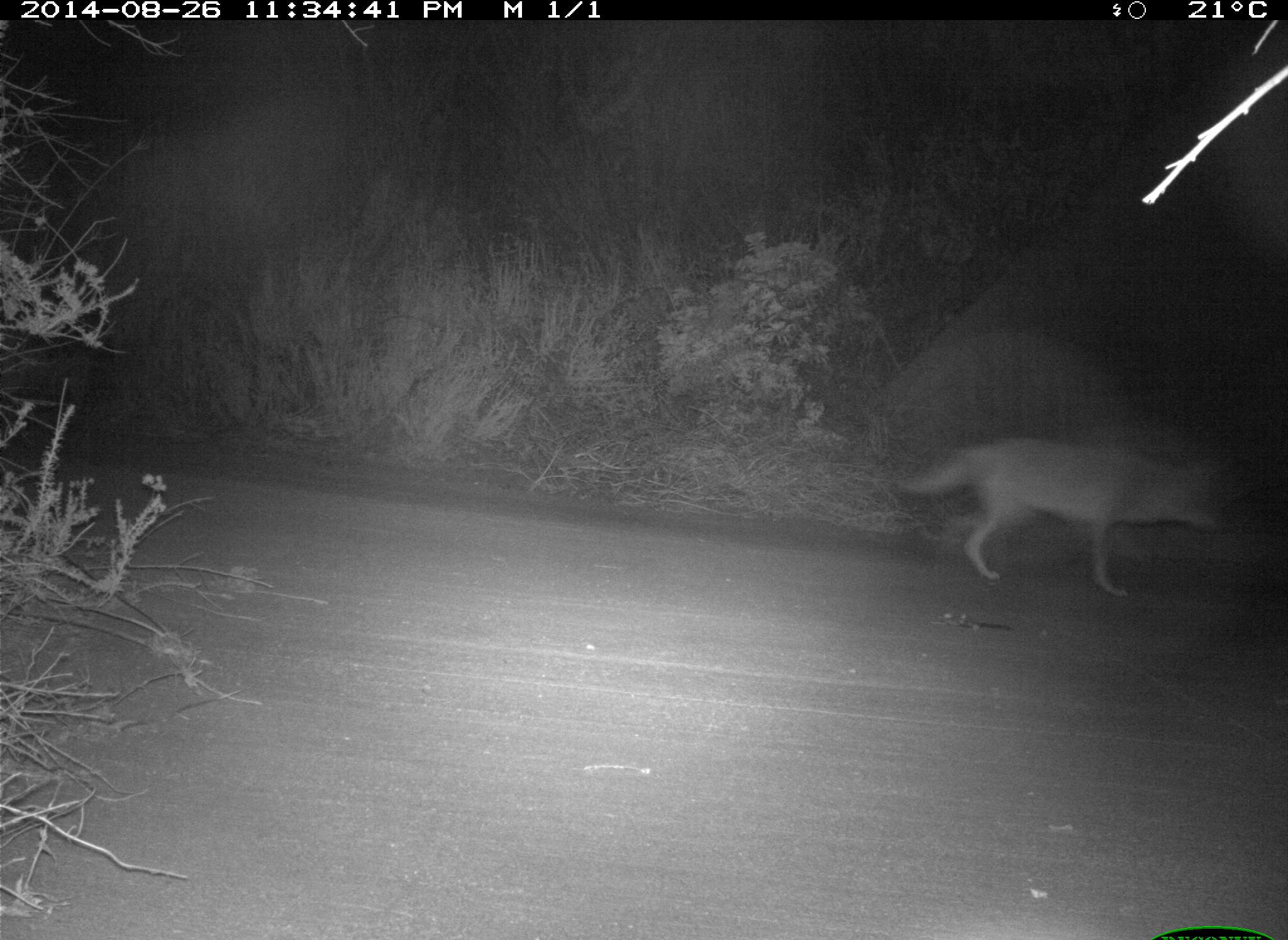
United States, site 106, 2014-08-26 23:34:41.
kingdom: Animalia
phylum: Chordata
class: Mammalia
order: Carnivora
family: Canidae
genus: Canis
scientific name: Canis latrans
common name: coyote